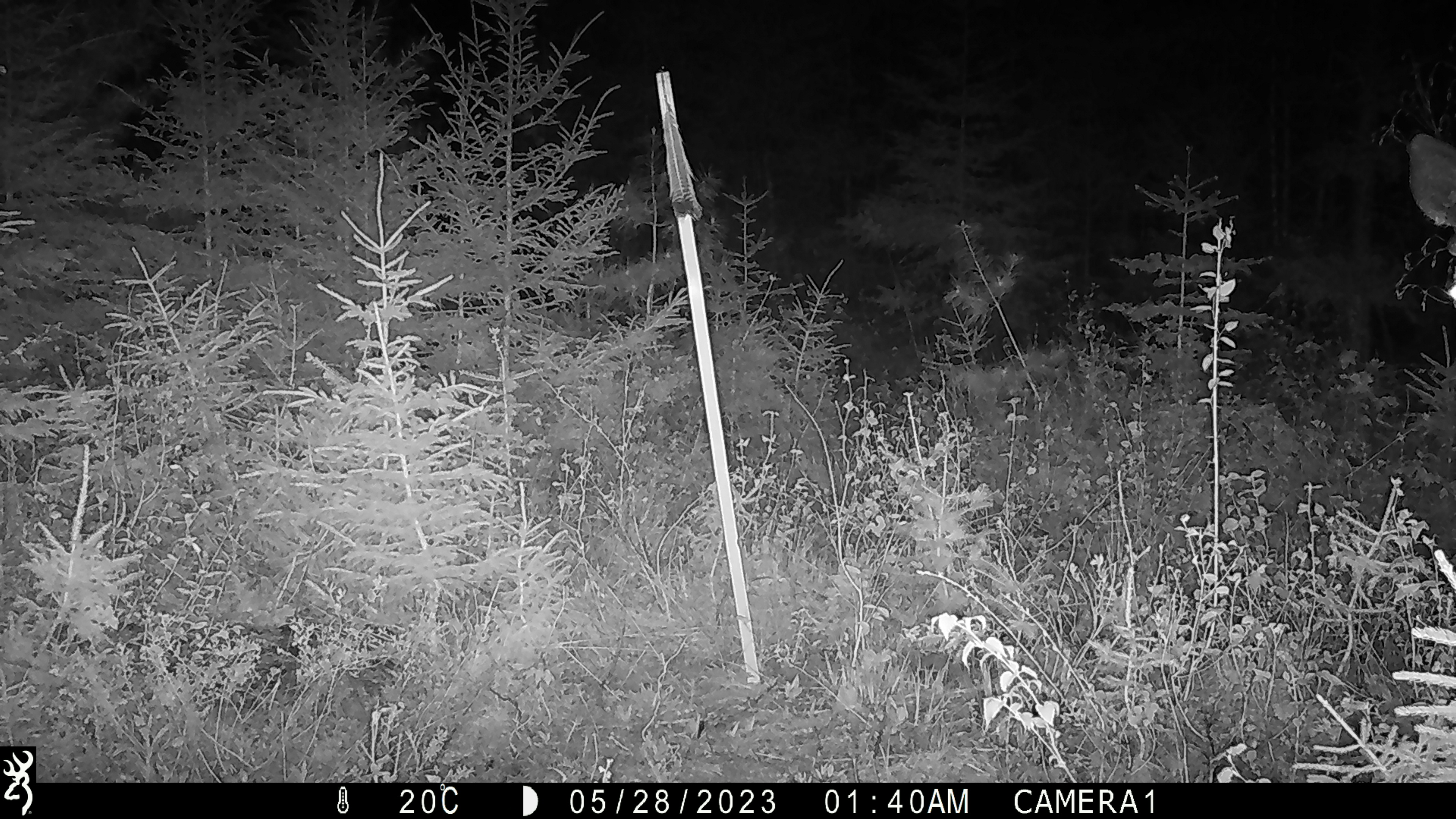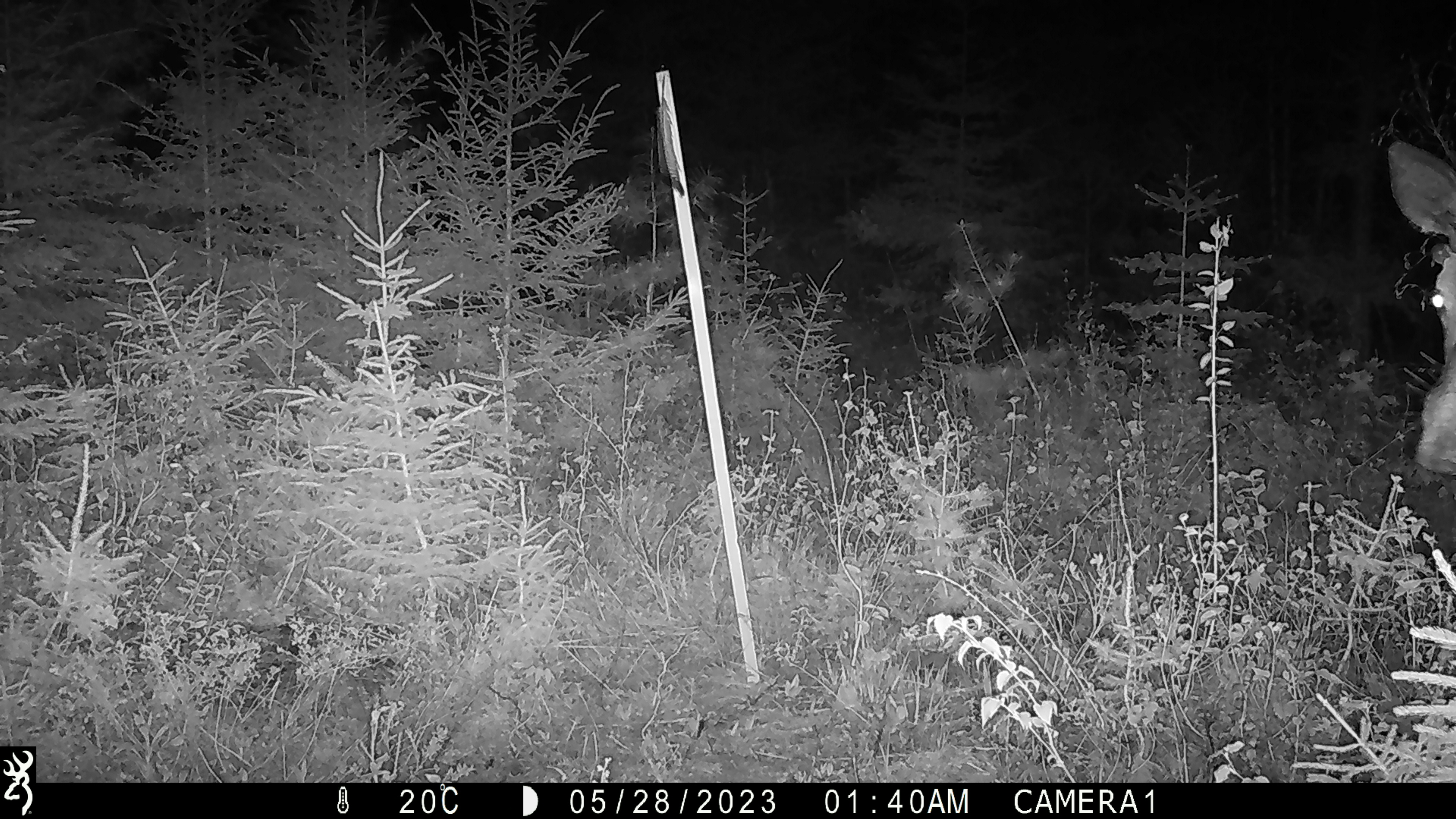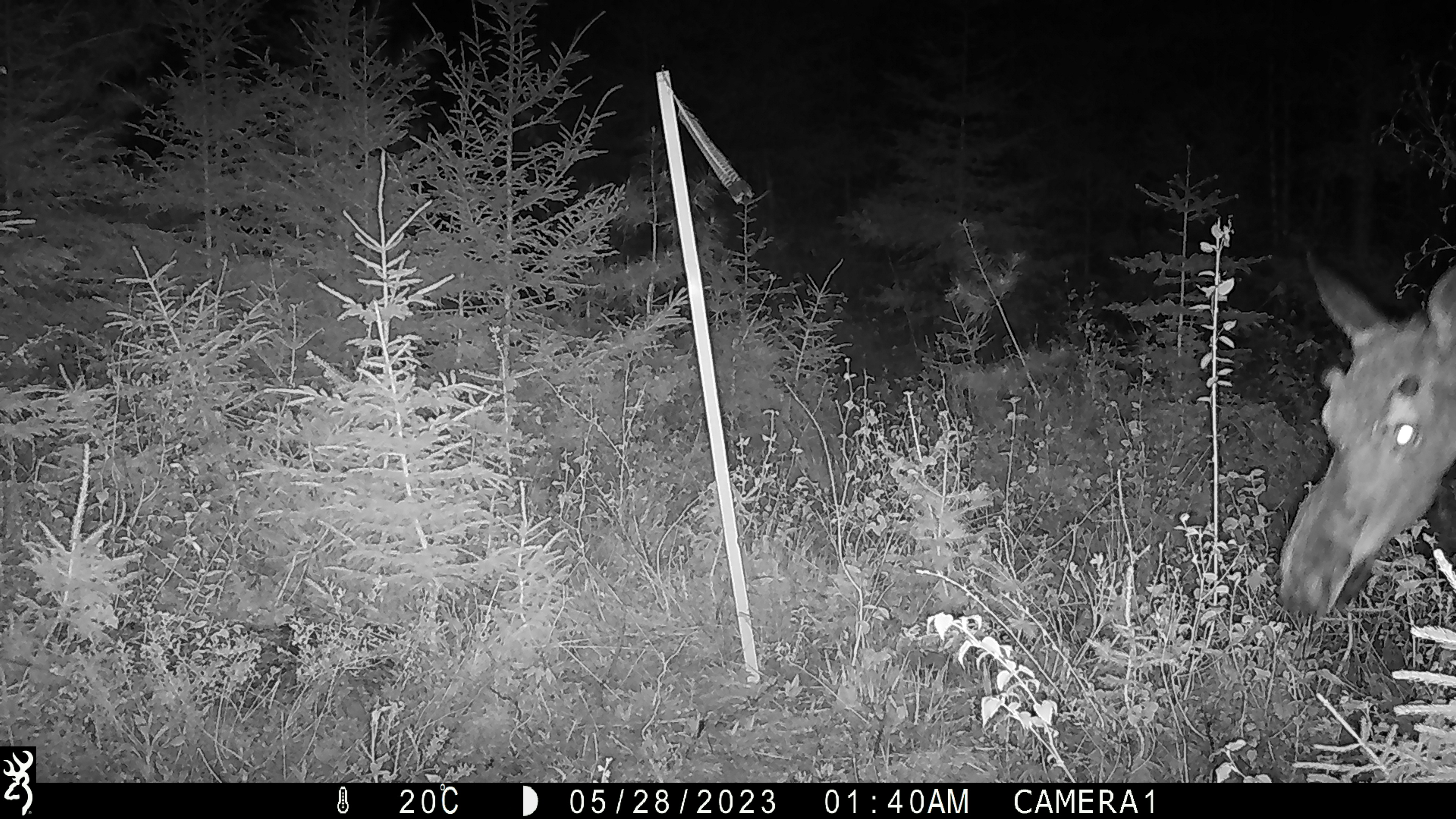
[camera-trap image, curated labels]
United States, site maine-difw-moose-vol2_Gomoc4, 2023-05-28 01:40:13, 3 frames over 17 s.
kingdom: Animalia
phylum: Chordata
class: Mammalia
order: Artiodactyla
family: Cervidae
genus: Alces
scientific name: Alces alces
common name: moose